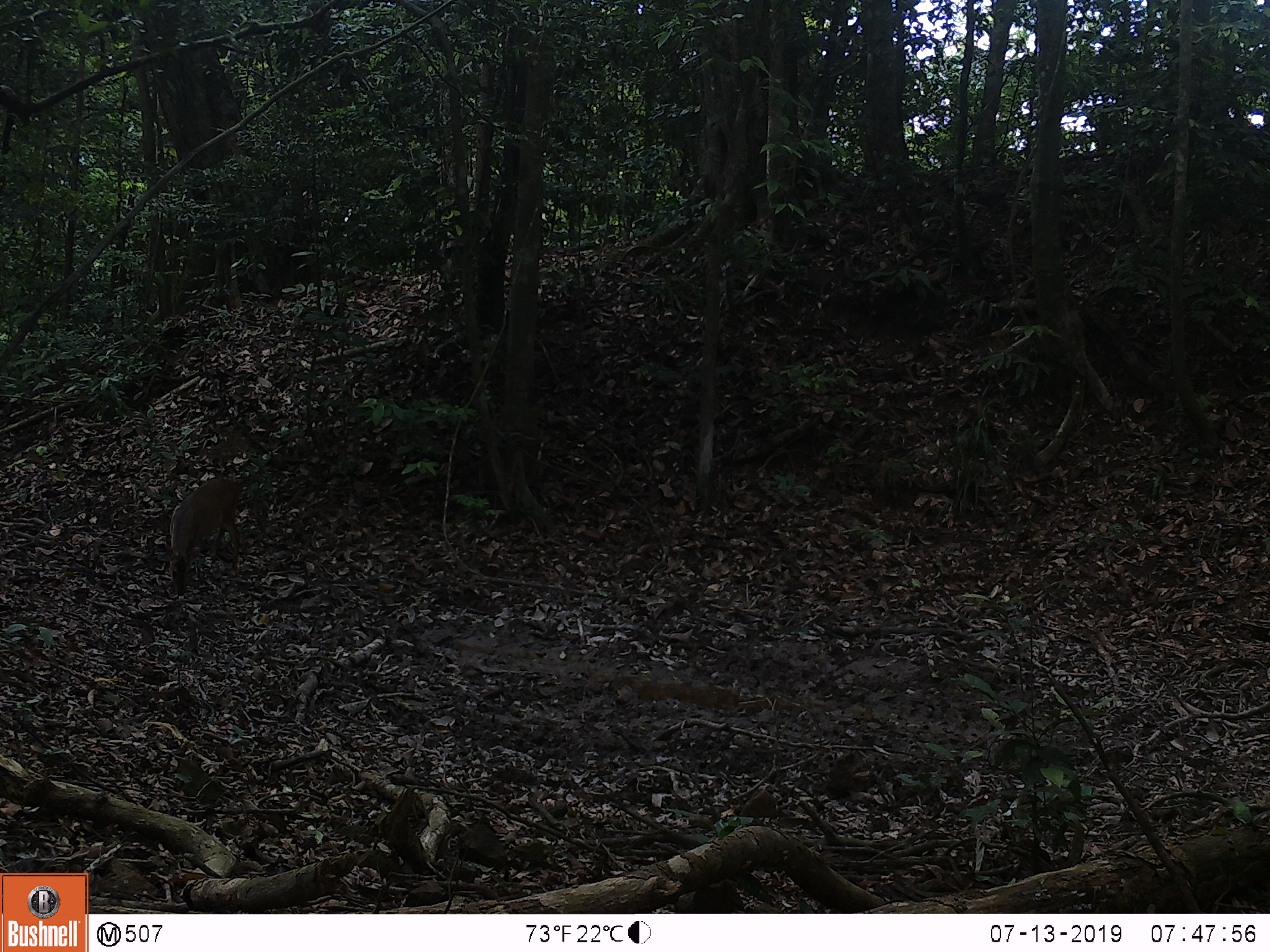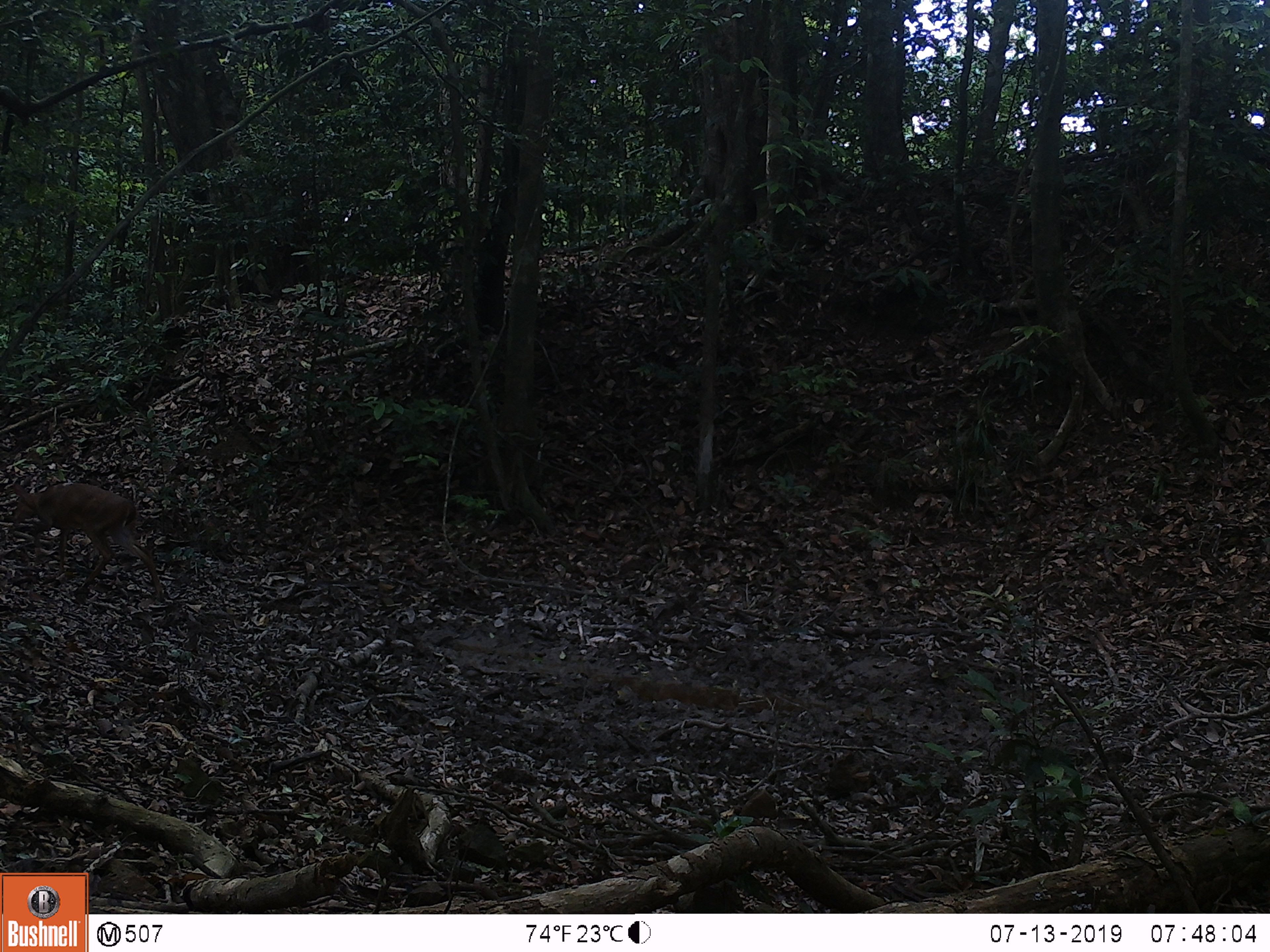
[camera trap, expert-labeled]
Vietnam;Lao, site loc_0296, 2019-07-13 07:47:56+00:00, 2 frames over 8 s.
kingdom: Animalia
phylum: Chordata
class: Mammalia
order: Artiodactyla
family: Cervidae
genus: Muntiacus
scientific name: Muntiacus vuquangensis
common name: large-antlered muntjac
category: large antlered muntjac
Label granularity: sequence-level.